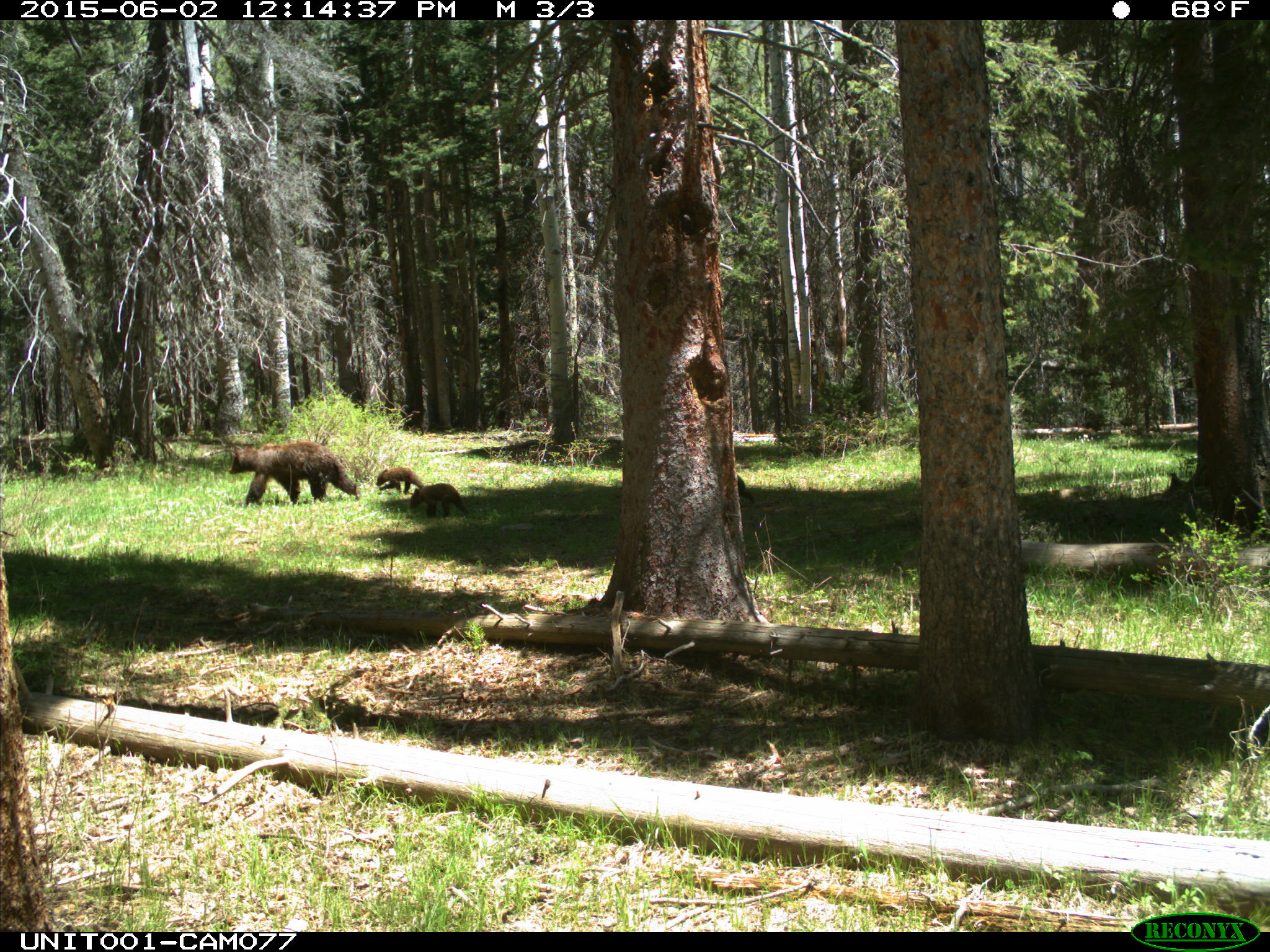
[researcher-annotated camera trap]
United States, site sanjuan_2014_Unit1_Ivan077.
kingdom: Animalia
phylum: Chordata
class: Mammalia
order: Carnivora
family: Ursidae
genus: Ursus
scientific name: Ursus americanus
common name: american black bear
Ursus americanus (american black bear).